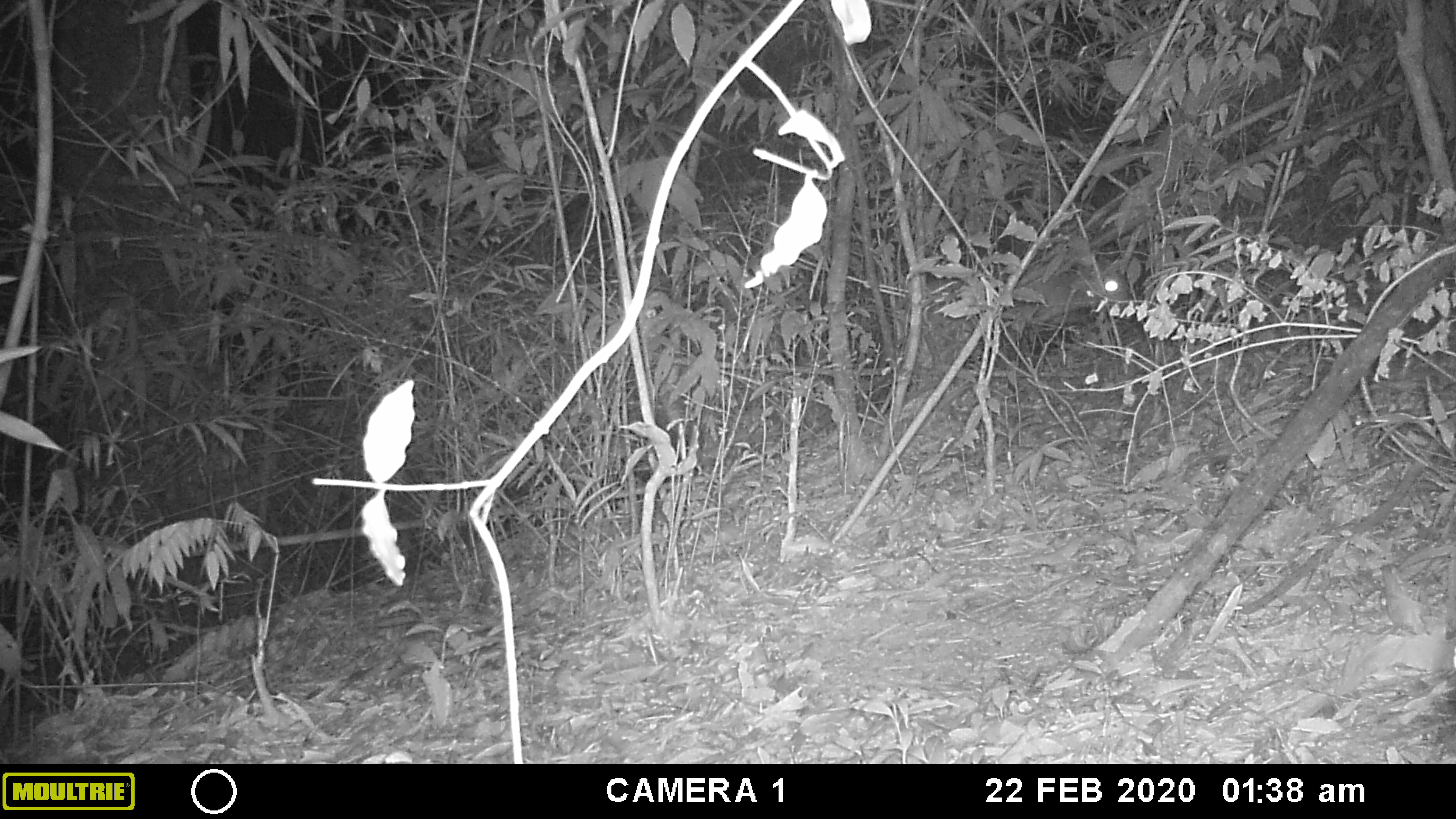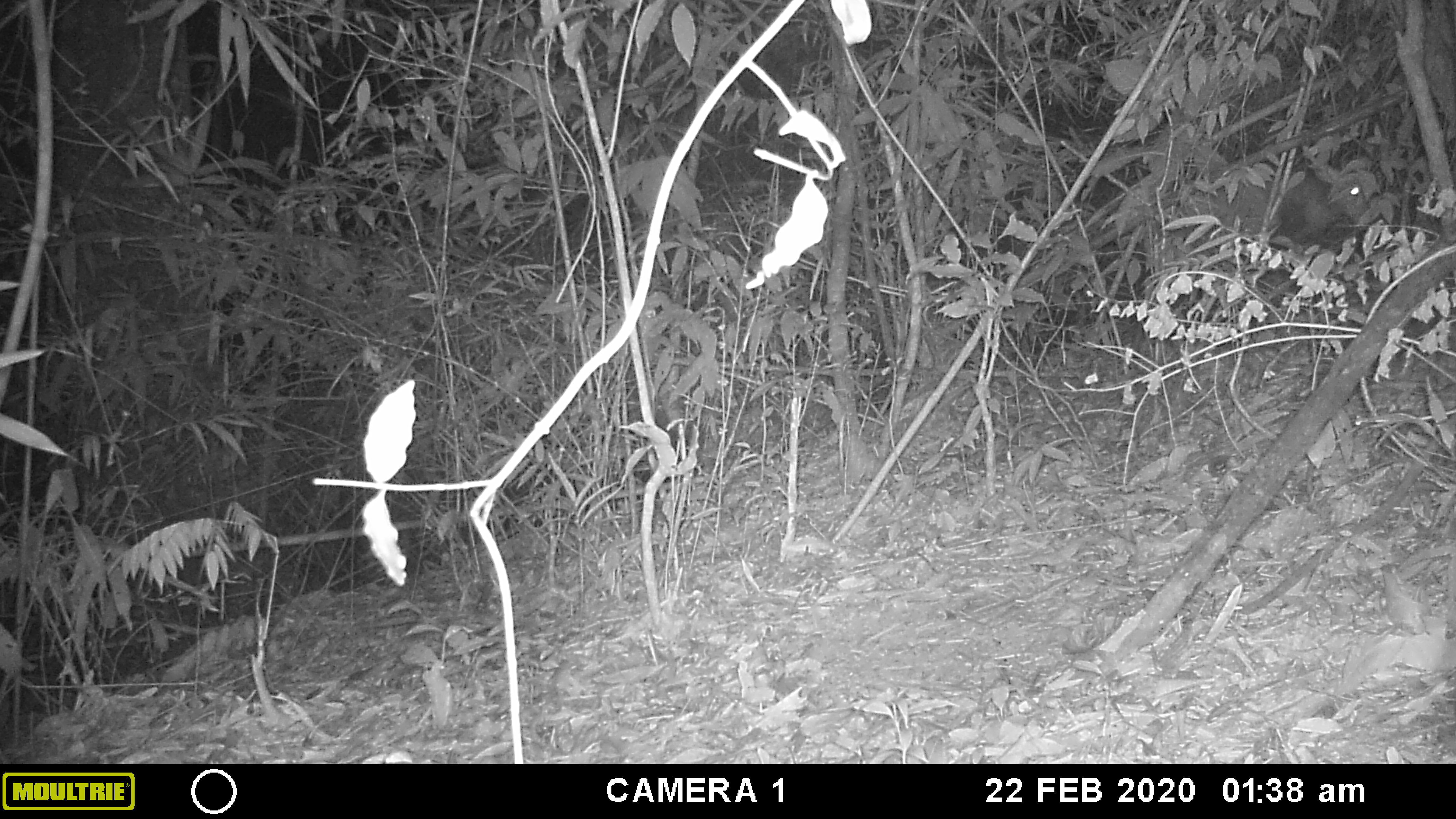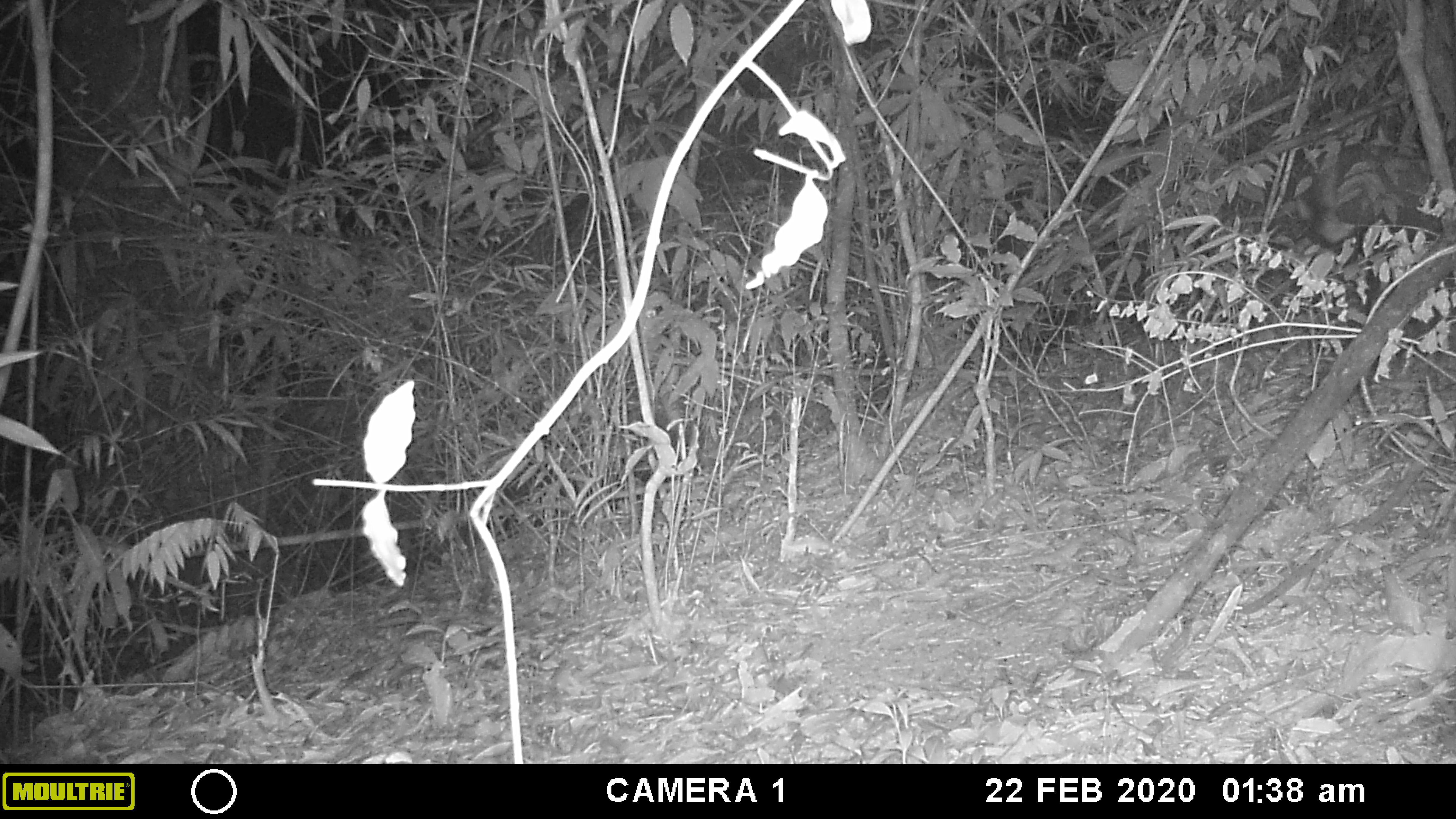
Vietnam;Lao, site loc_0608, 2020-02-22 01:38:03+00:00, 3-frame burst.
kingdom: Animalia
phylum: Chordata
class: Mammalia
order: Artiodactyla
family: Cervidae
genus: Muntiacus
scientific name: Muntiacus rooseveltorum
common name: roosevelt's muntjac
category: roosevelts muntjac group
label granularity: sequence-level